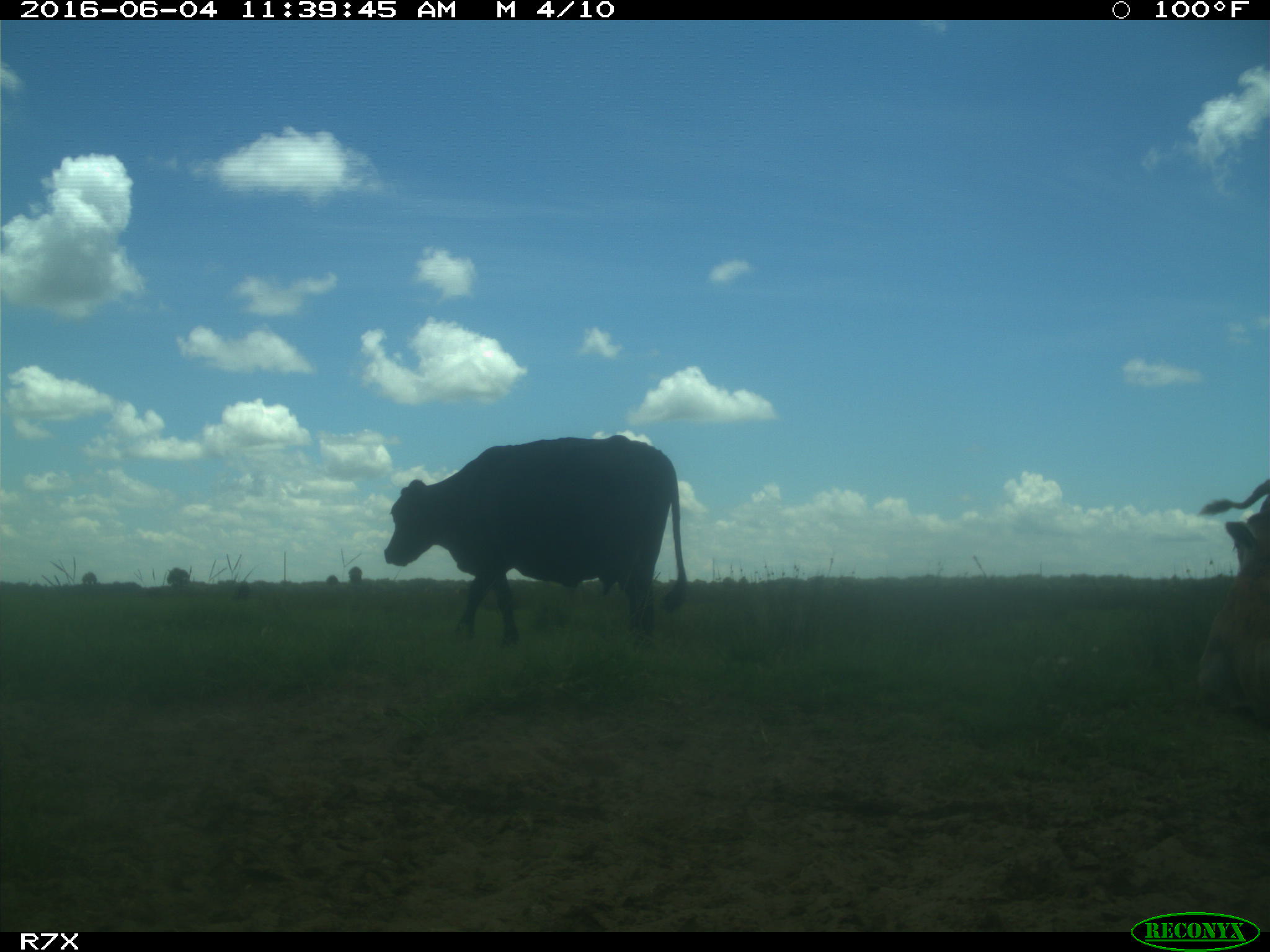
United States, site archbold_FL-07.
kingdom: Animalia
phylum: Chordata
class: Mammalia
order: Artiodactyla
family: Bovidae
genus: Bos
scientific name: Bos taurus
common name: domestic cow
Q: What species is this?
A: Bos taurus (domestic cow).